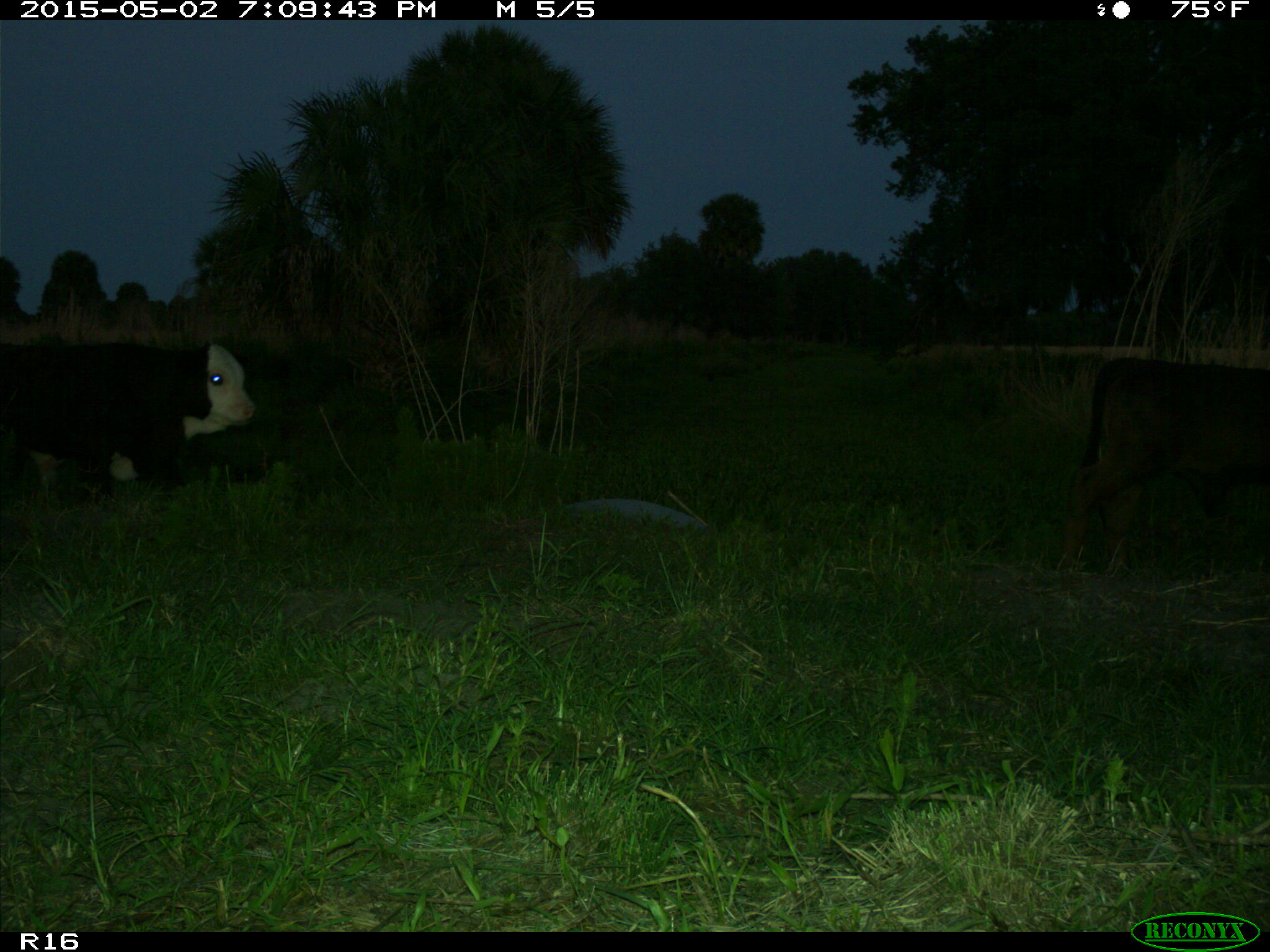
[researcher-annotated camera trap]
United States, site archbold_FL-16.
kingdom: Animalia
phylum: Chordata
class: Mammalia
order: Artiodactyla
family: Bovidae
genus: Bos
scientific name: Bos taurus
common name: domestic cow